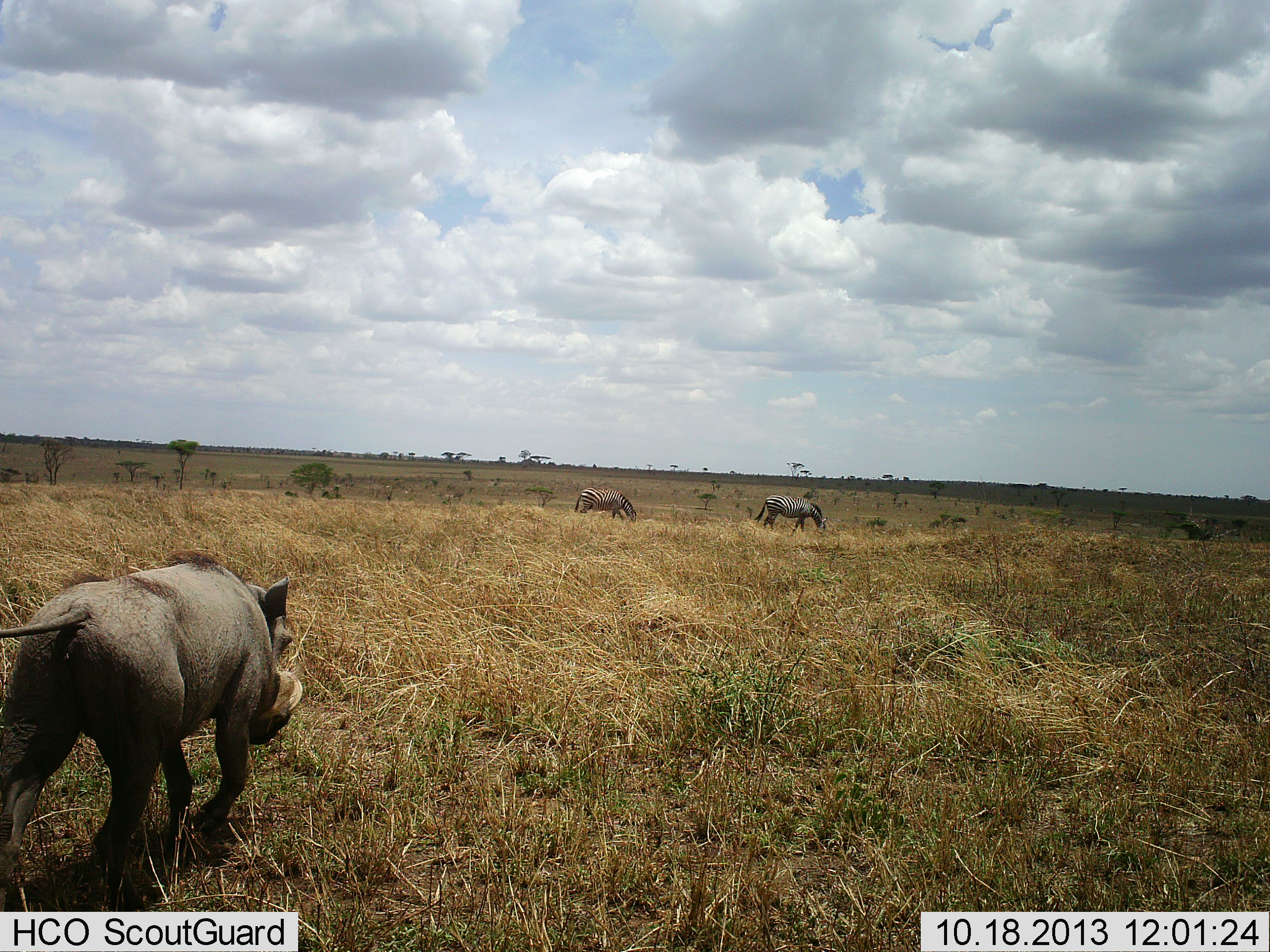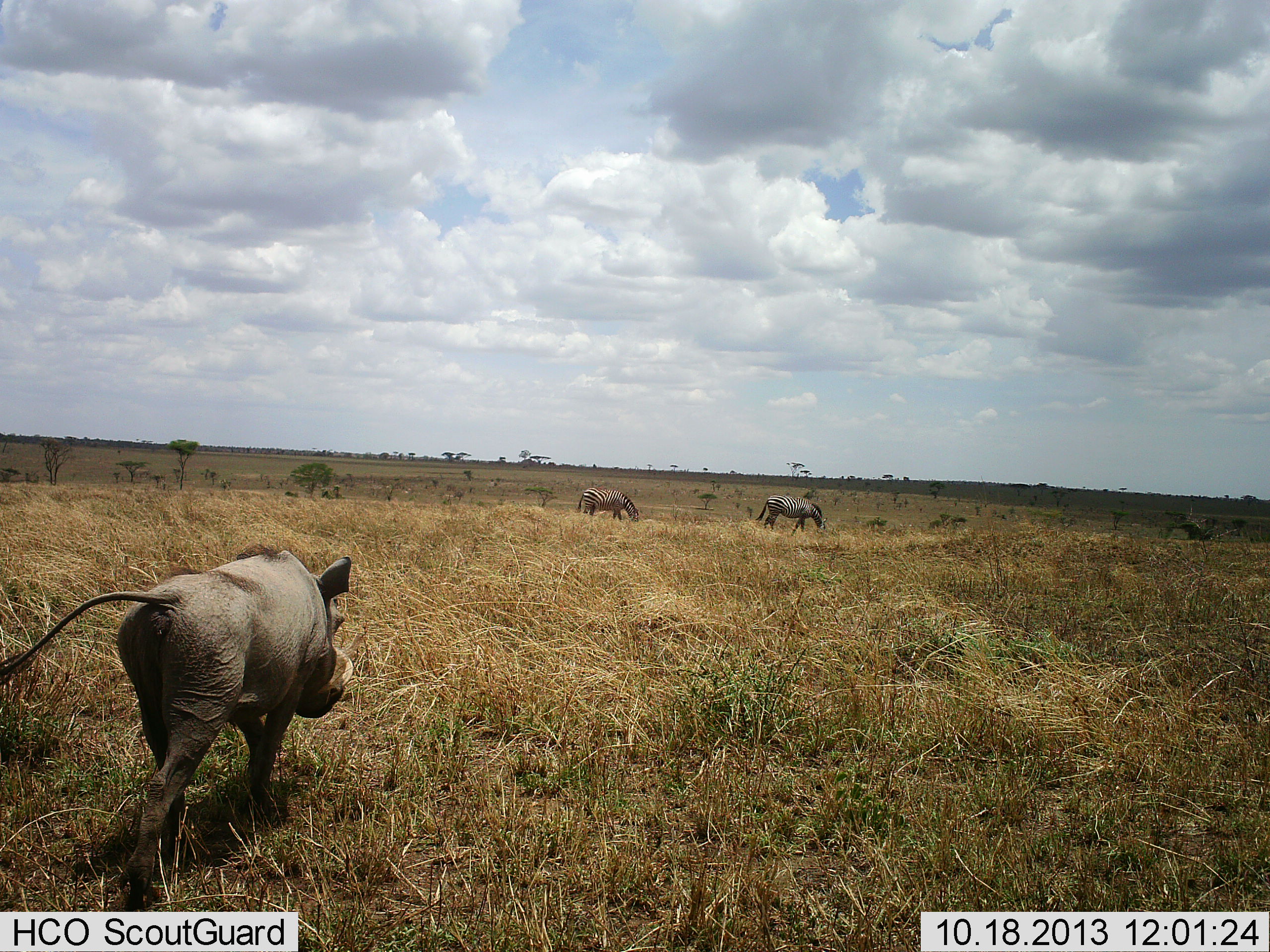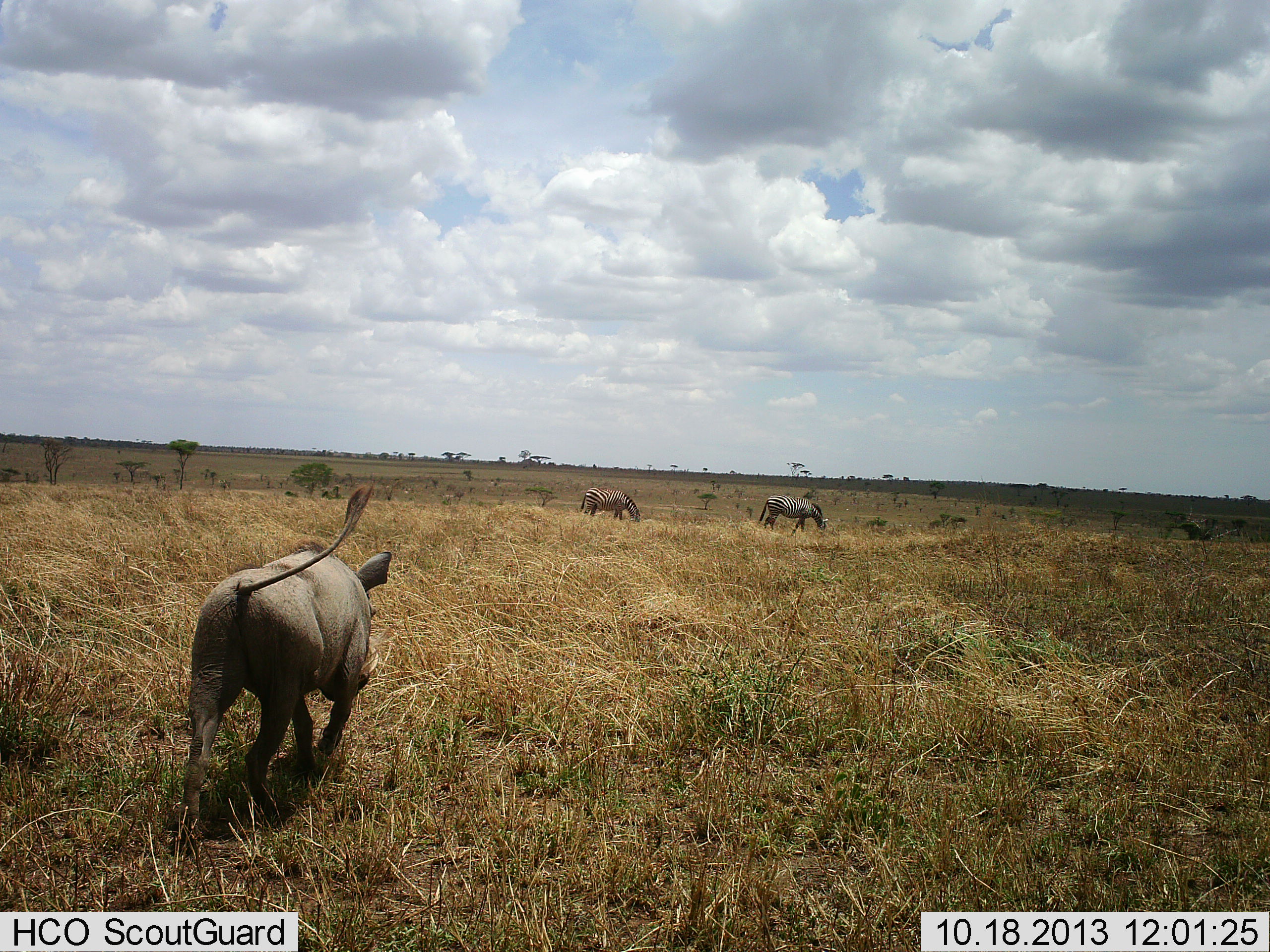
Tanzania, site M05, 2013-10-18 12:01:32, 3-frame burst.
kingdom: Animalia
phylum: Chordata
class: Mammalia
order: Artiodactyla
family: Suidae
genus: Phacochoerus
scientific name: Phacochoerus africanus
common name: warthog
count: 1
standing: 20%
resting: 0%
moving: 90%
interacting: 0%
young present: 0%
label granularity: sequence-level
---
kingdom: Animalia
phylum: Chordata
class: Mammalia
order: Perissodactyla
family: Equidae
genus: Equus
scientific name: Equus quagga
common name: plains zebra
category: zebra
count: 2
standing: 20%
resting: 0%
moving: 0%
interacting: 0%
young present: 0%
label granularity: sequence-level